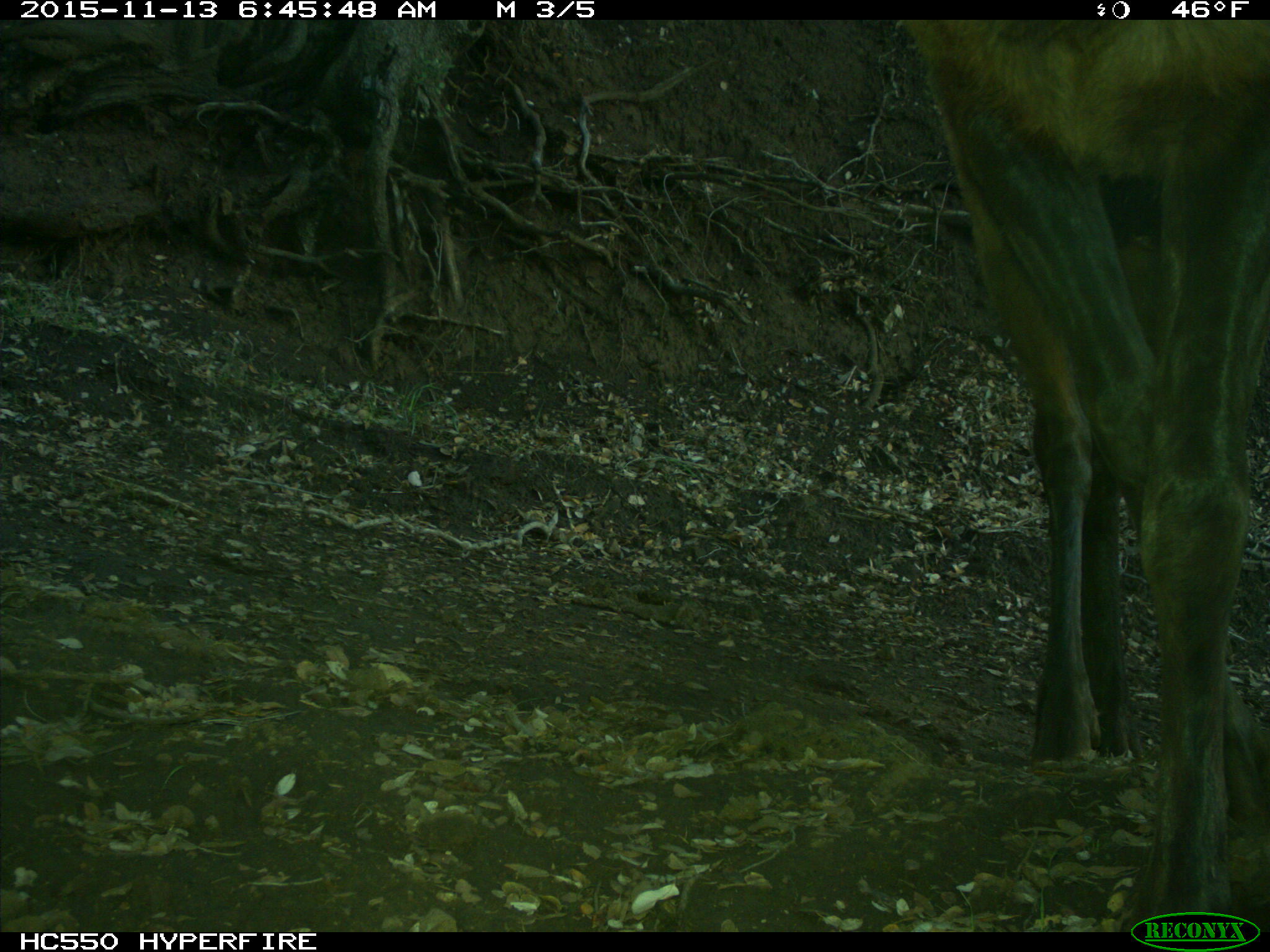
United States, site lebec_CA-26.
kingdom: Animalia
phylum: Chordata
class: Mammalia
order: Artiodactyla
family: Cervidae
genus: Cervus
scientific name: Cervus canadensis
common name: elk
Cervus canadensis (elk).